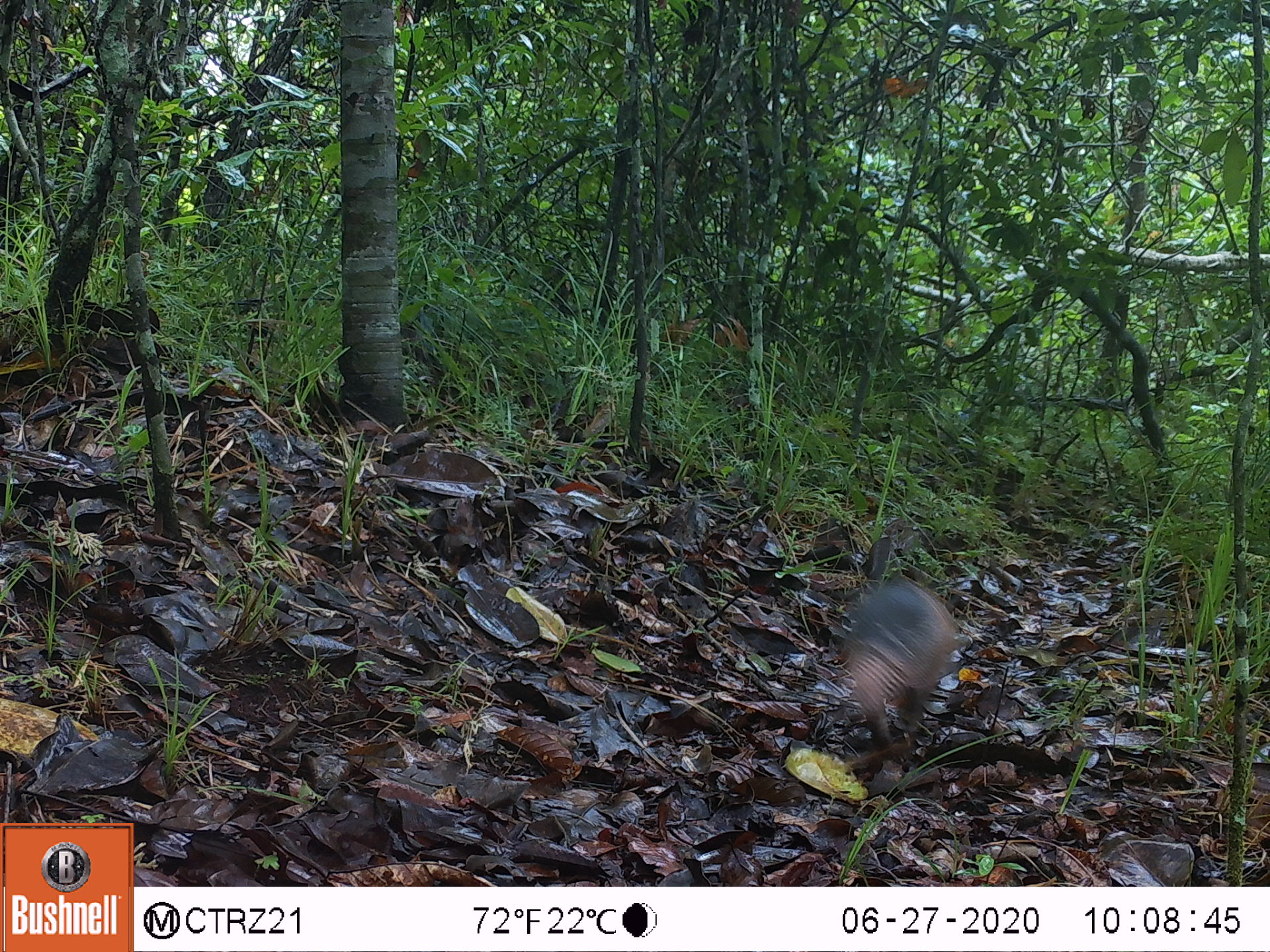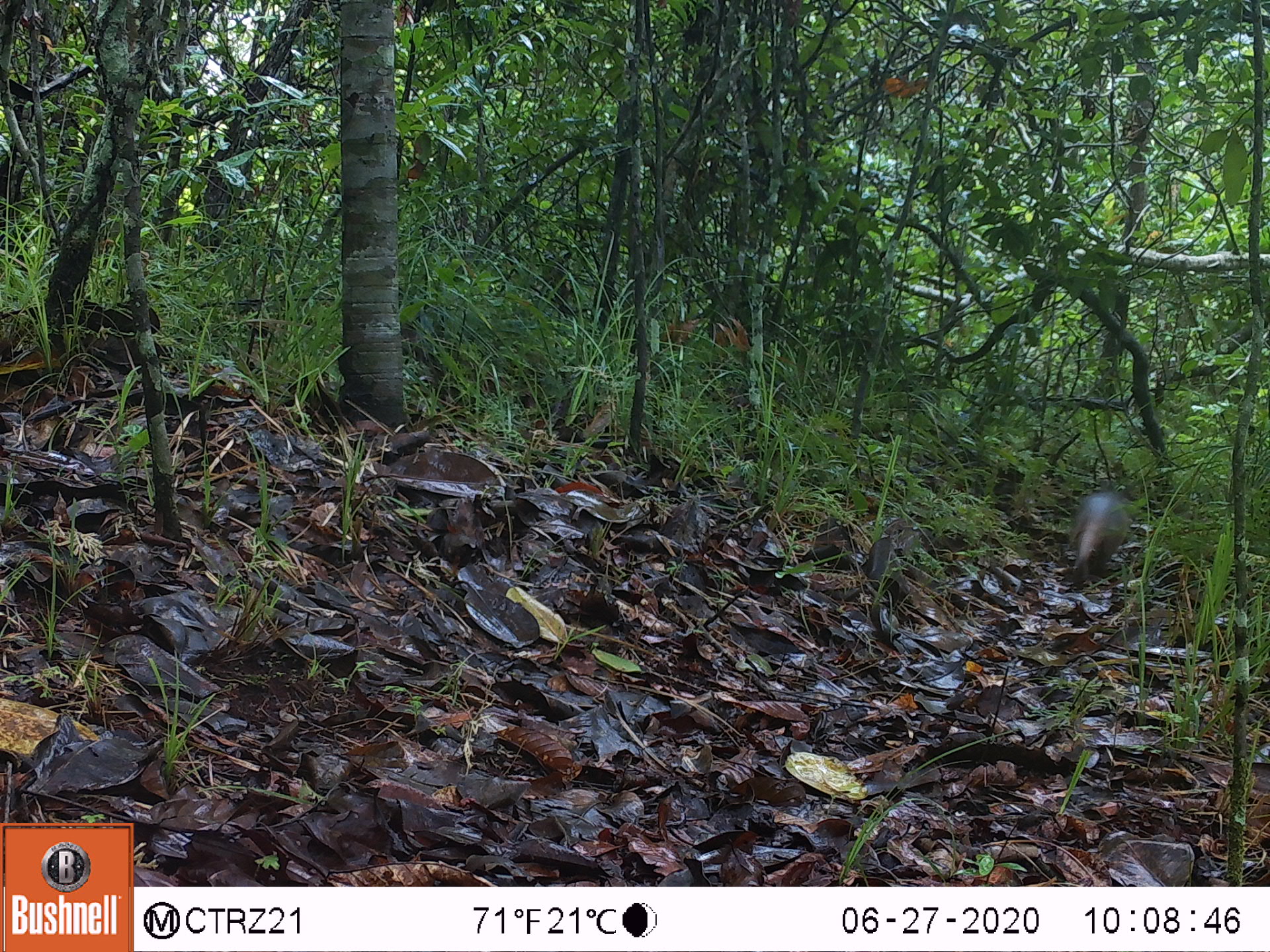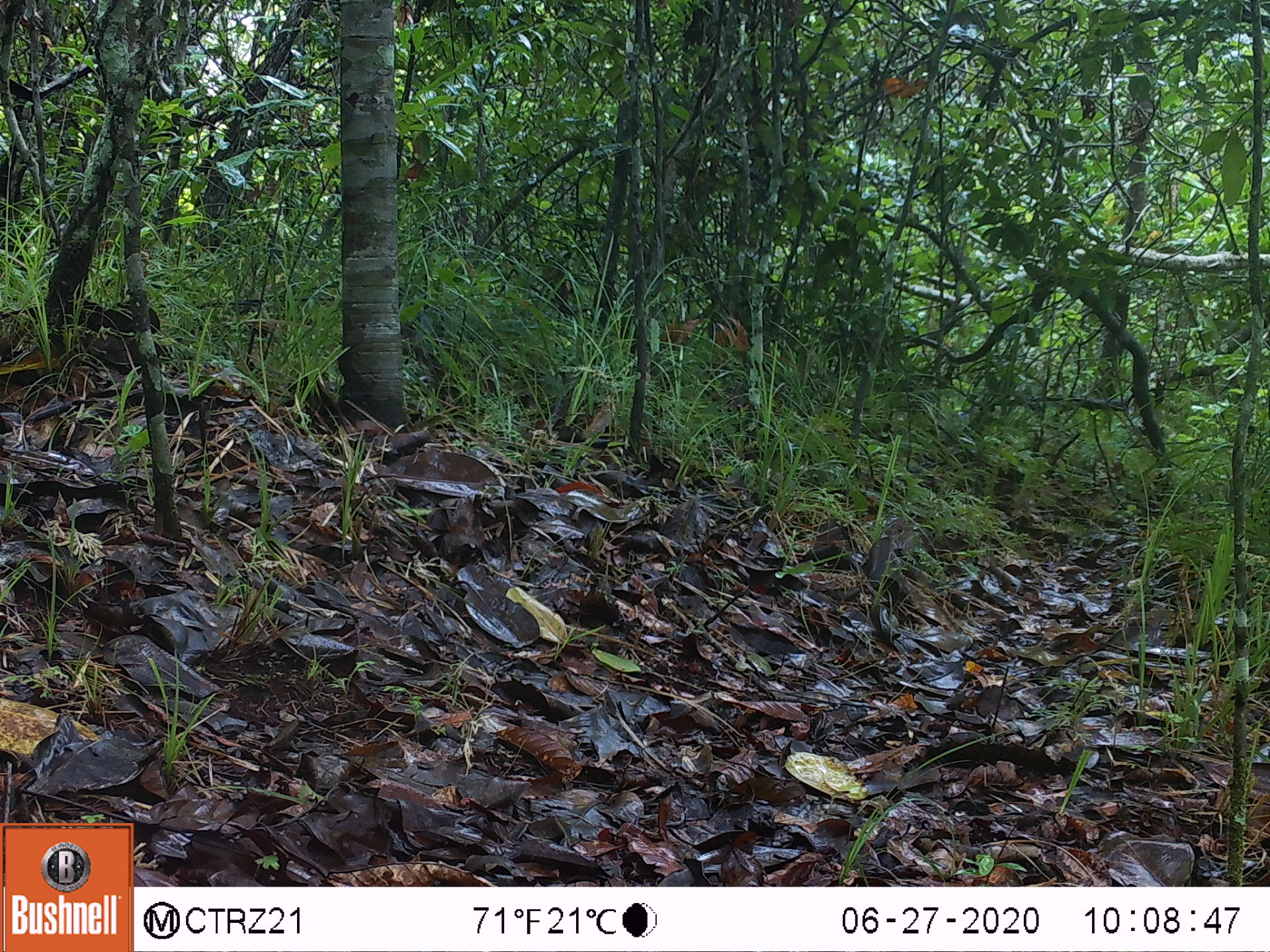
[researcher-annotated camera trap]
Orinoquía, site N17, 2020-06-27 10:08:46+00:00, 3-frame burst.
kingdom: Animalia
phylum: Chordata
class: Mammalia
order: Cingulata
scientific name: Cingulata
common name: armadillo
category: unknown armadillo